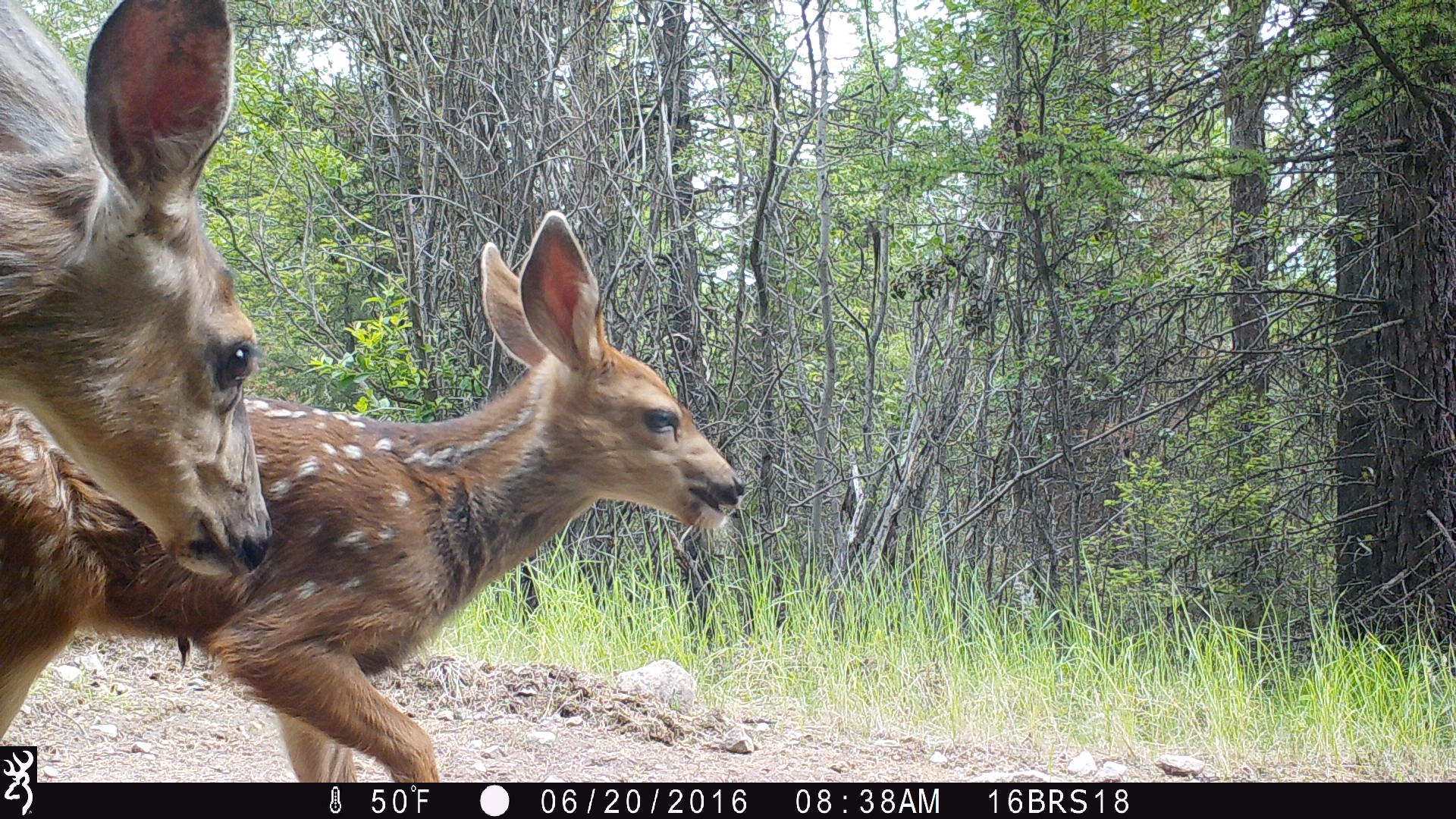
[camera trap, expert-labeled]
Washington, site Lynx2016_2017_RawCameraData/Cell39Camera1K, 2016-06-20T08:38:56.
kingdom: Animalia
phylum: Chordata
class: Mammalia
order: Artiodactyla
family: Cervidae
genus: Odocoileus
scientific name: Odocoileus hemionus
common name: mule deer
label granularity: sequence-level